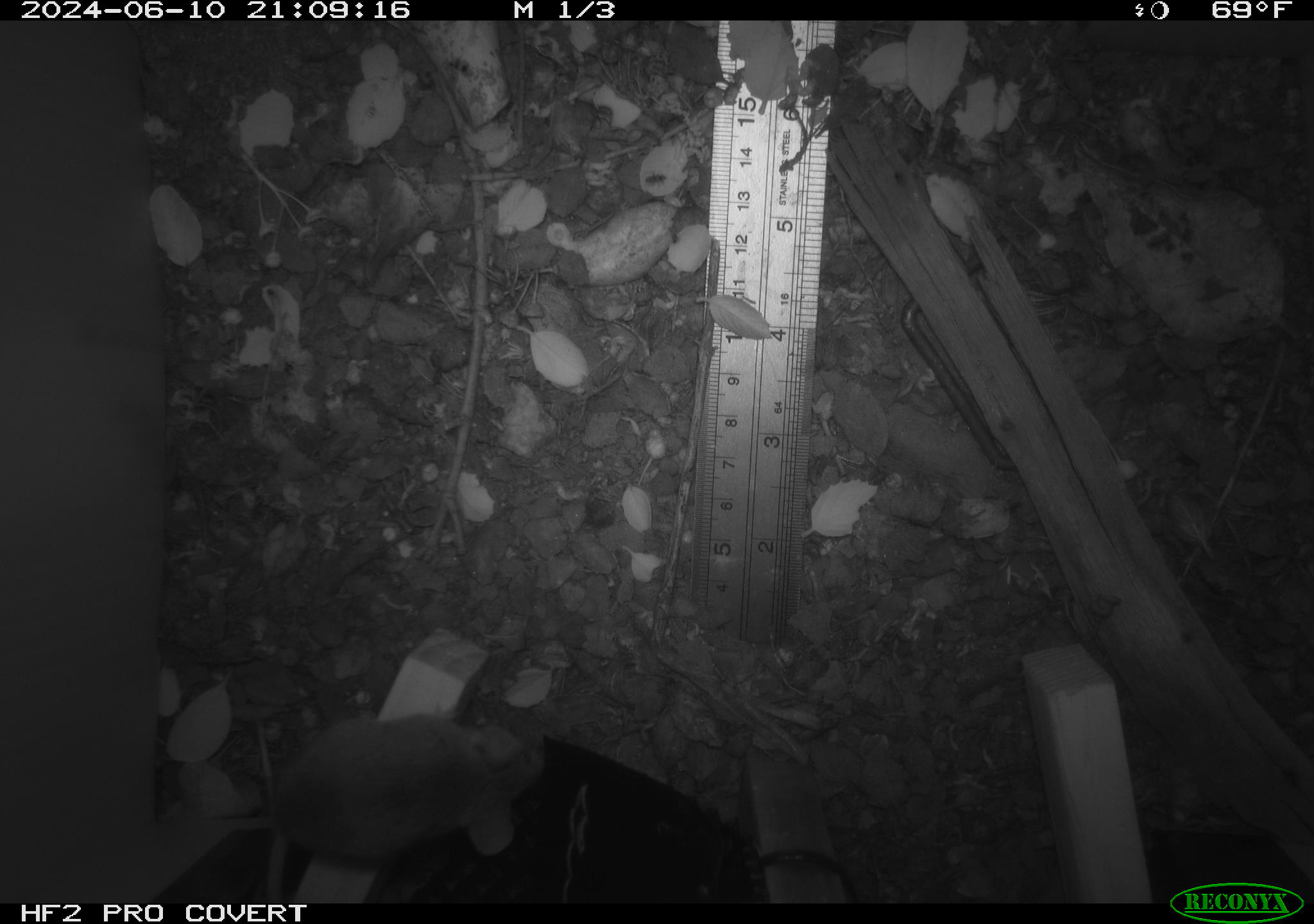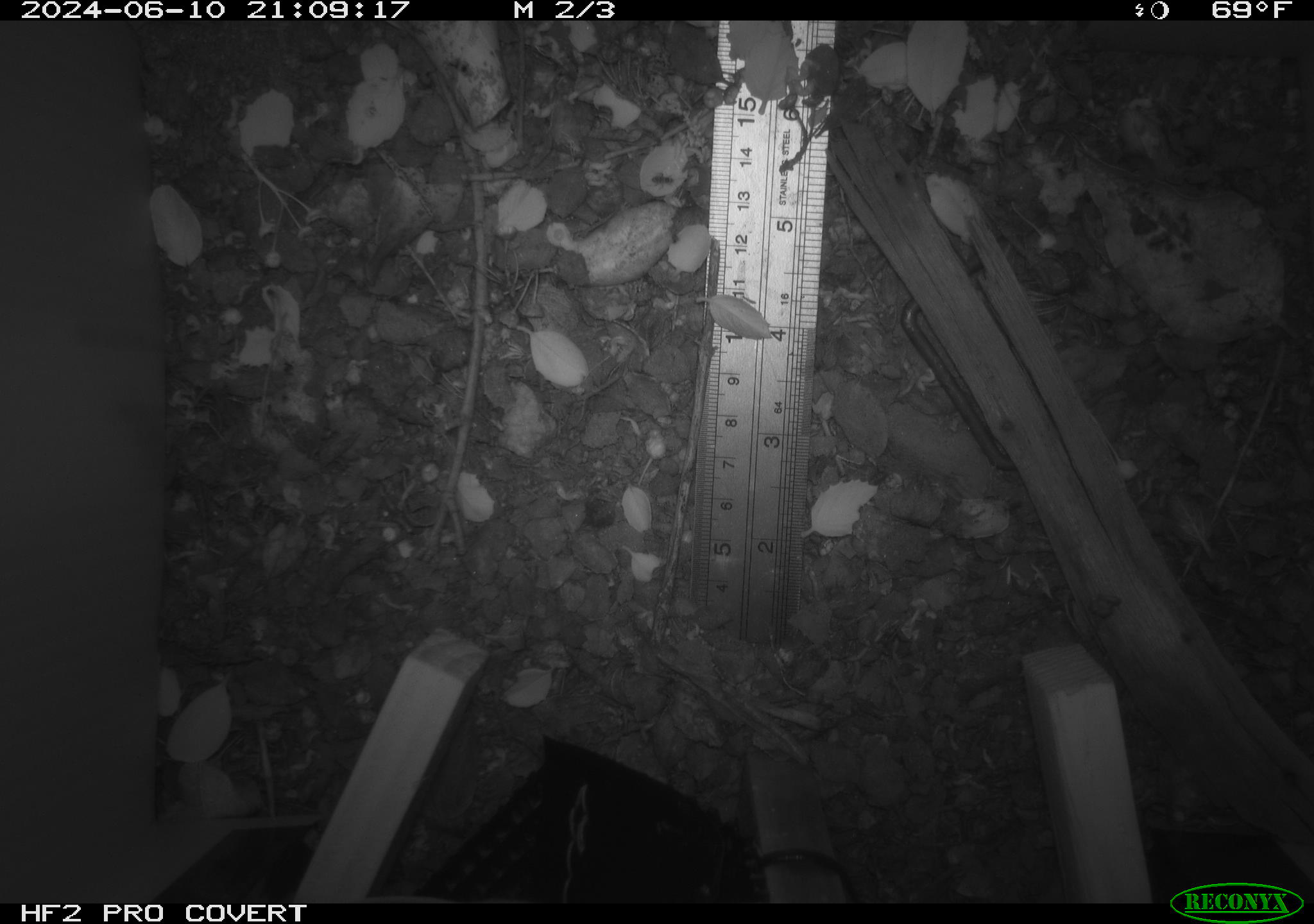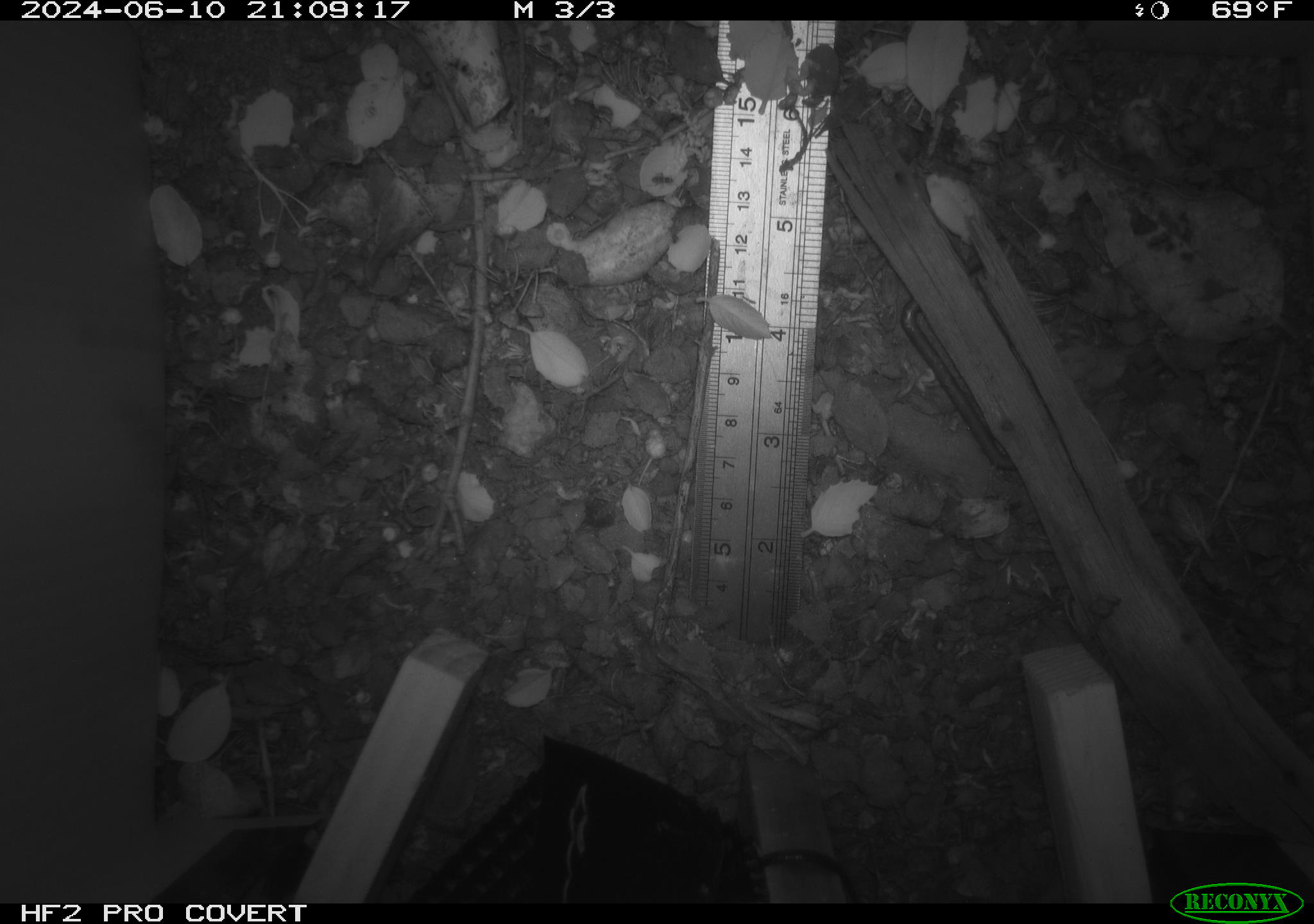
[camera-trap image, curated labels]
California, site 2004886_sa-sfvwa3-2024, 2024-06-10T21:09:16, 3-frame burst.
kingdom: Animalia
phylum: Chordata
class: Mammalia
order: Rodentia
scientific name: Rodentia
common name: mouse species